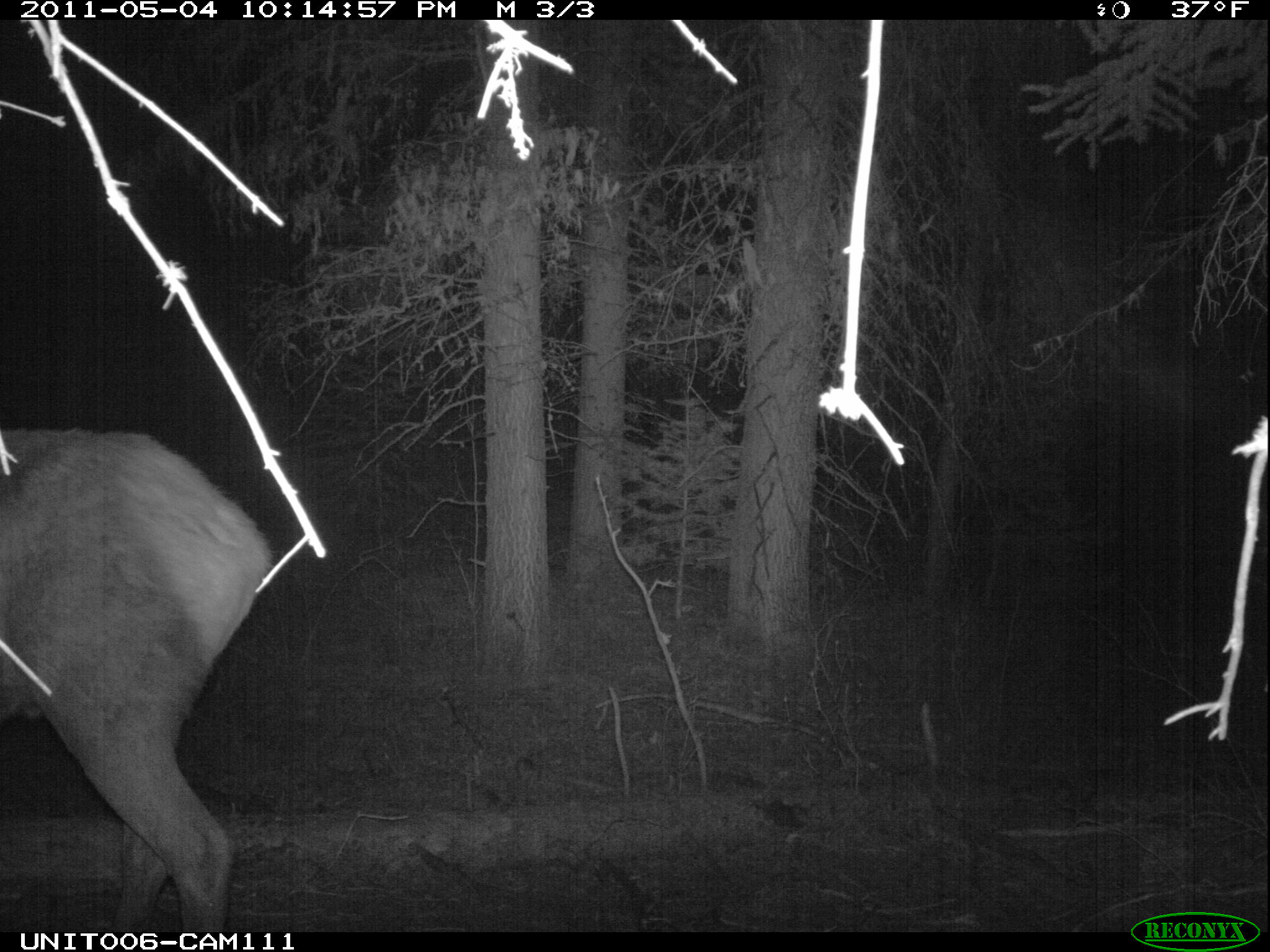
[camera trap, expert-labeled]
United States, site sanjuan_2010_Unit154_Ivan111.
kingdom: Animalia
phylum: Chordata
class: Mammalia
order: Artiodactyla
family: Cervidae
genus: Cervus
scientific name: Cervus elaphus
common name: red deer